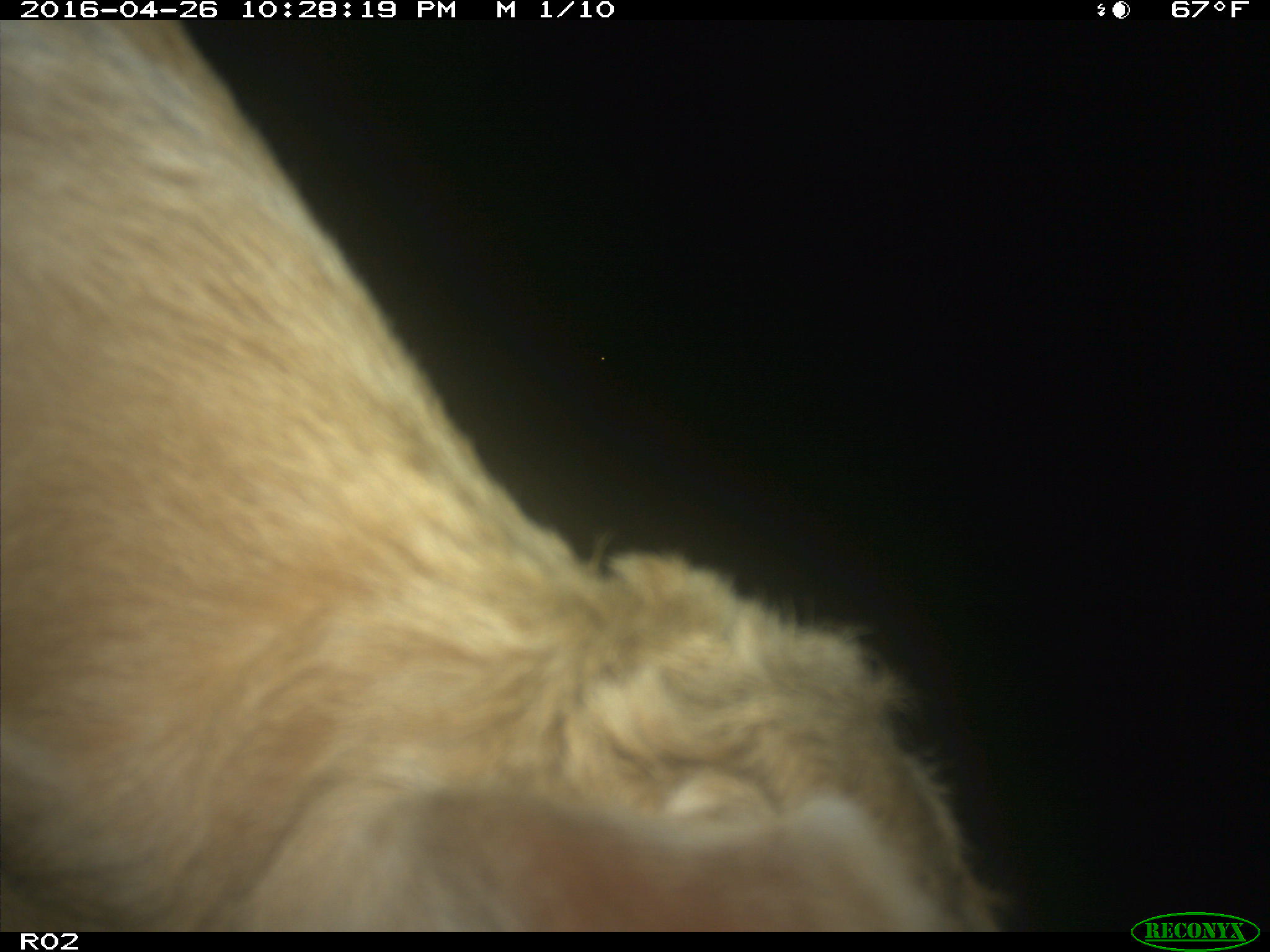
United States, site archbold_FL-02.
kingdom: Animalia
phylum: Chordata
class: Mammalia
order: Artiodactyla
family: Bovidae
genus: Bos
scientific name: Bos taurus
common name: domestic cow